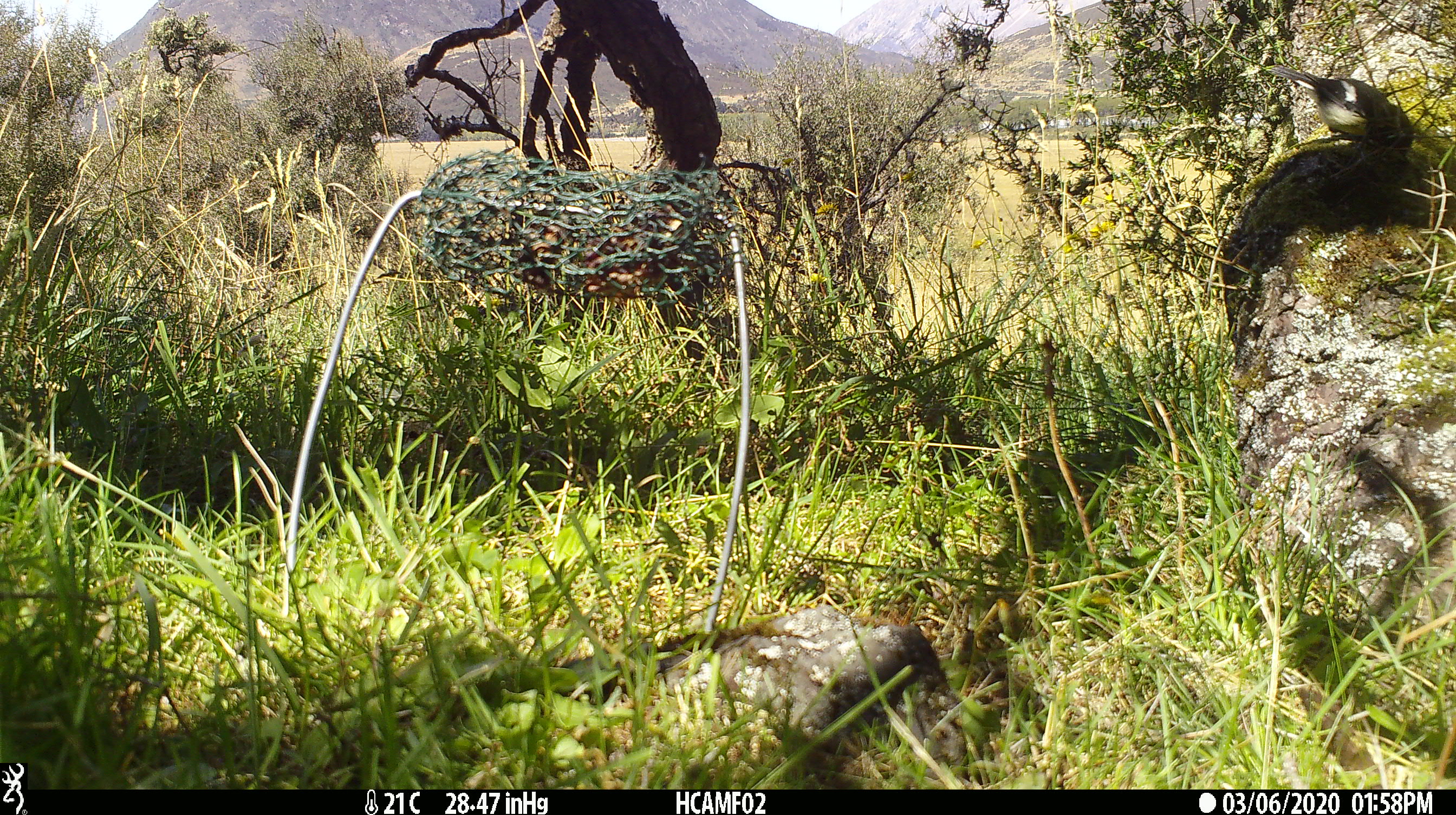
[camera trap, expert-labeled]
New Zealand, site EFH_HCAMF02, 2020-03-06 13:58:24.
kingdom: Animalia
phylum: Chordata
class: Aves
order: Passeriformes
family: Petroicidae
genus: Petroica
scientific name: Petroica macrocephala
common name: tomtit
Tomtit (Petroica macrocephala).